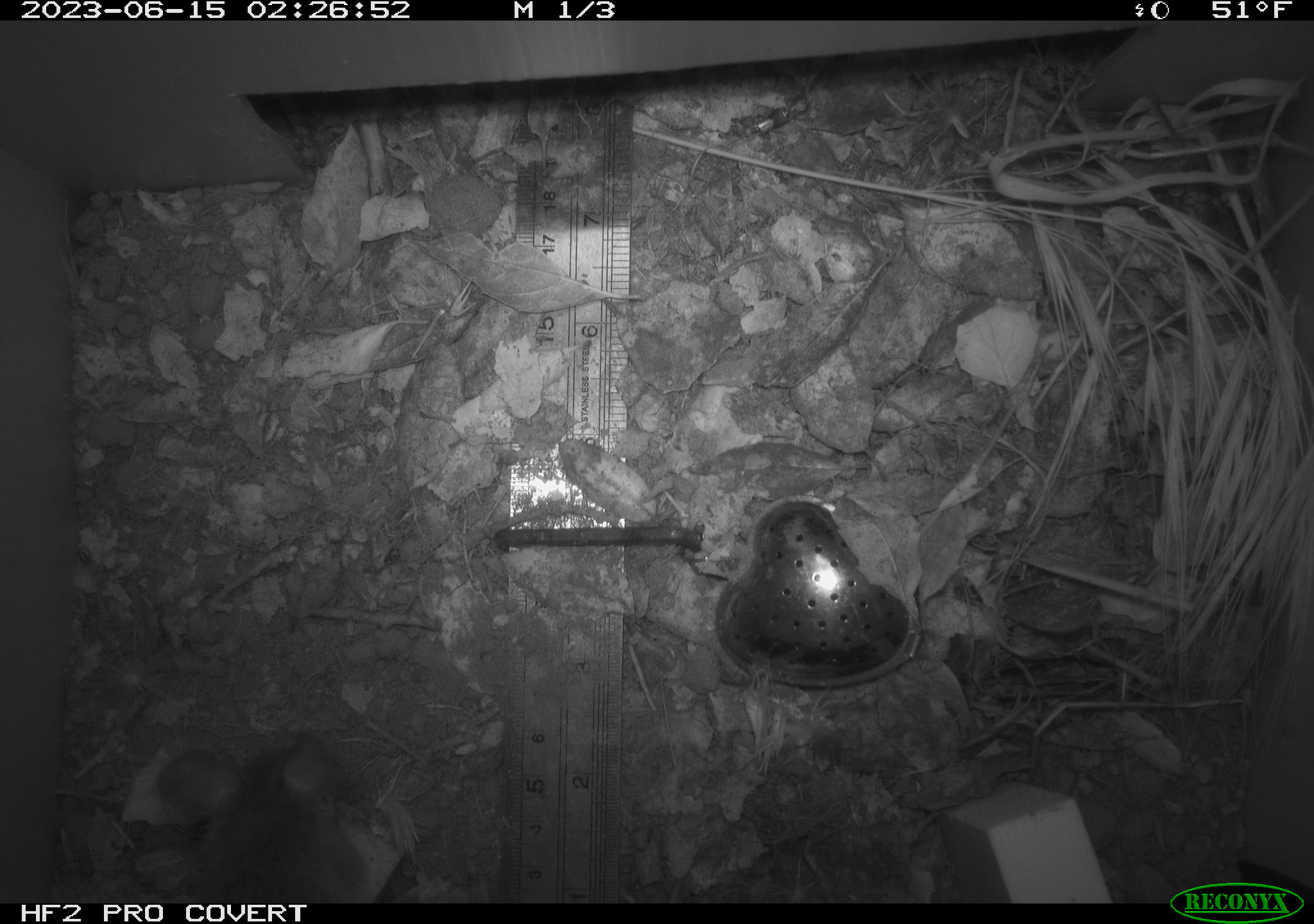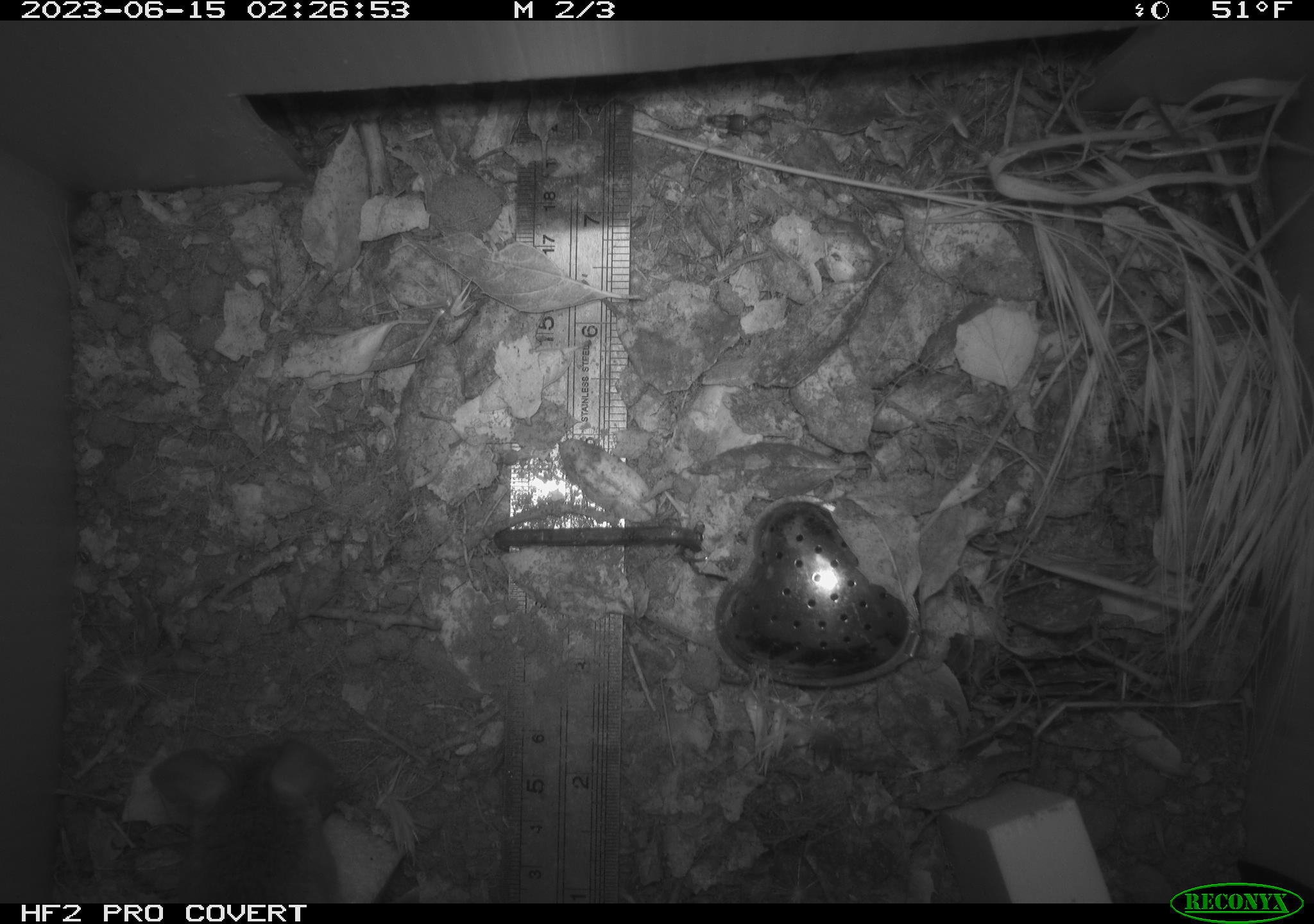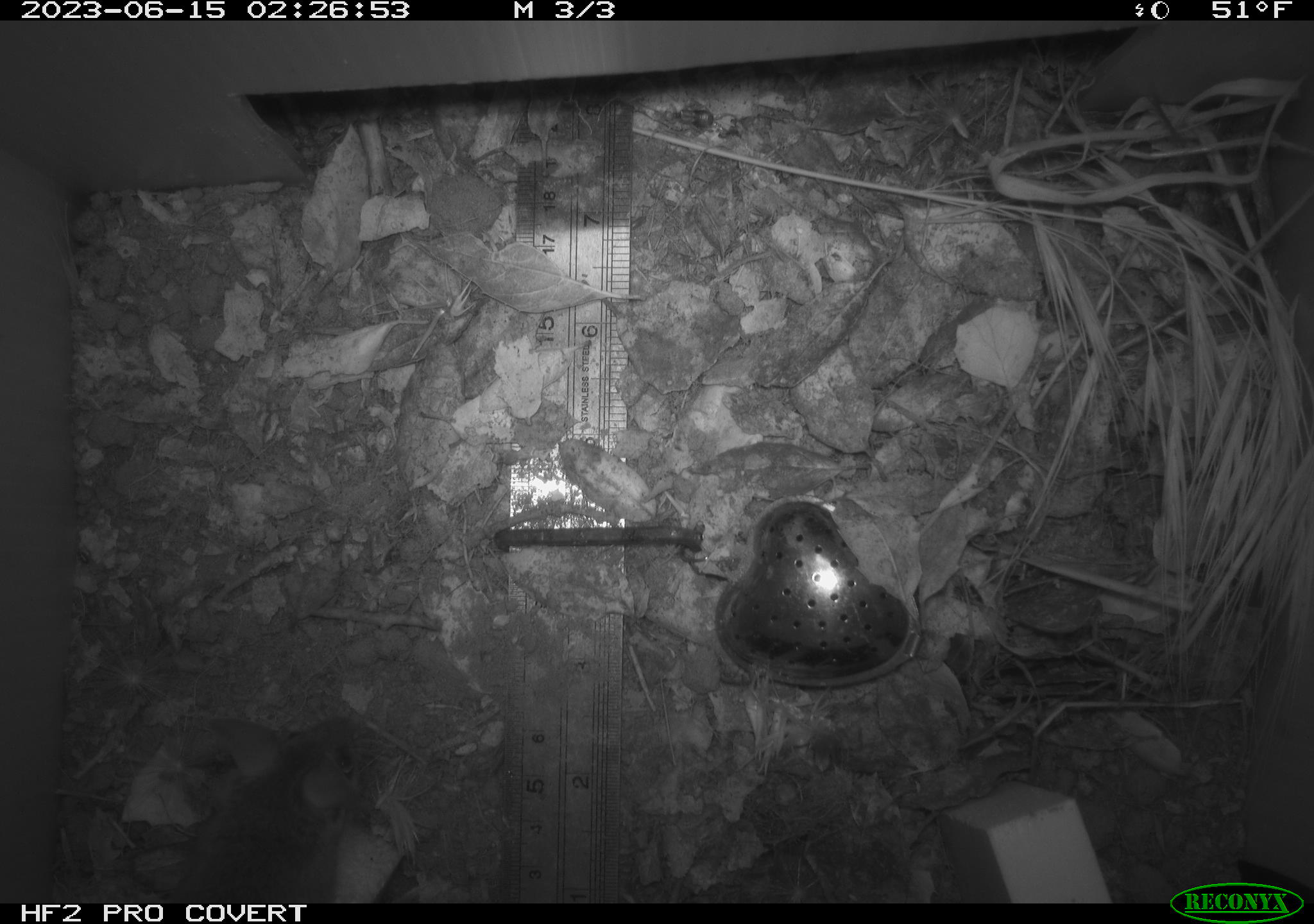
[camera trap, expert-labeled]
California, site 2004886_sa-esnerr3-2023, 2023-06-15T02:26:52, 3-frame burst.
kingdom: Animalia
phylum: Chordata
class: Mammalia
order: Rodentia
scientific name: Rodentia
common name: mouse species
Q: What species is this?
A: Mouse species (Rodentia).